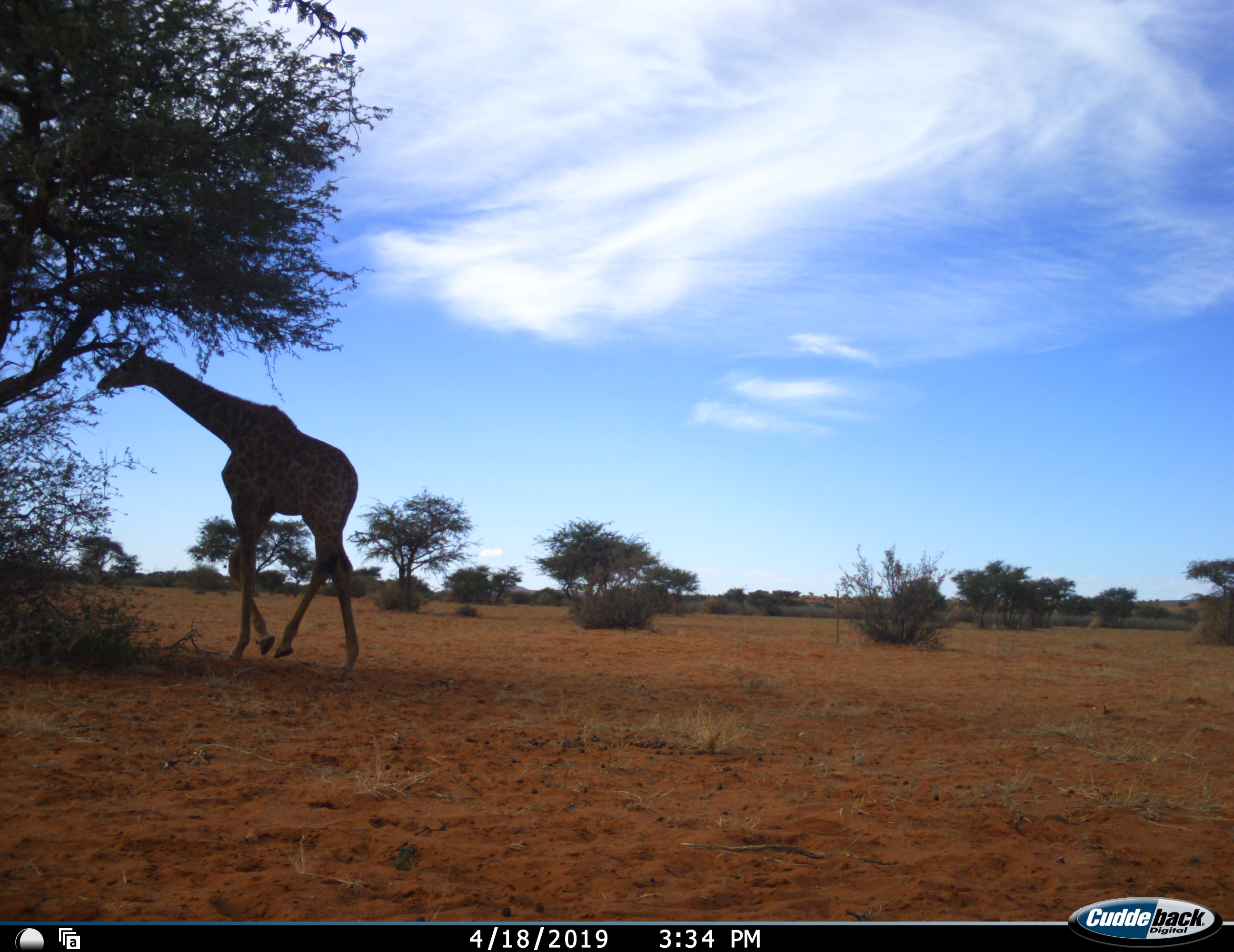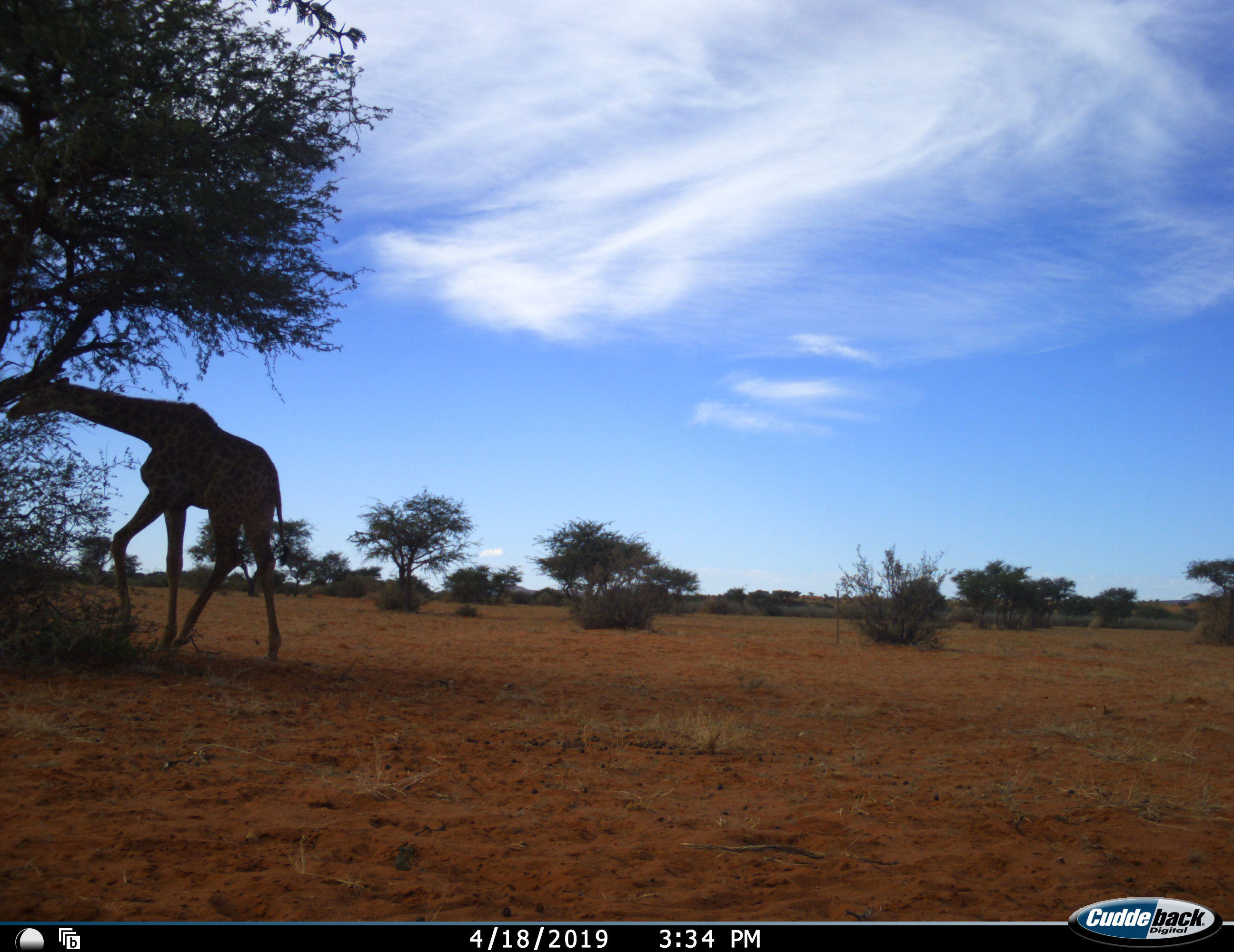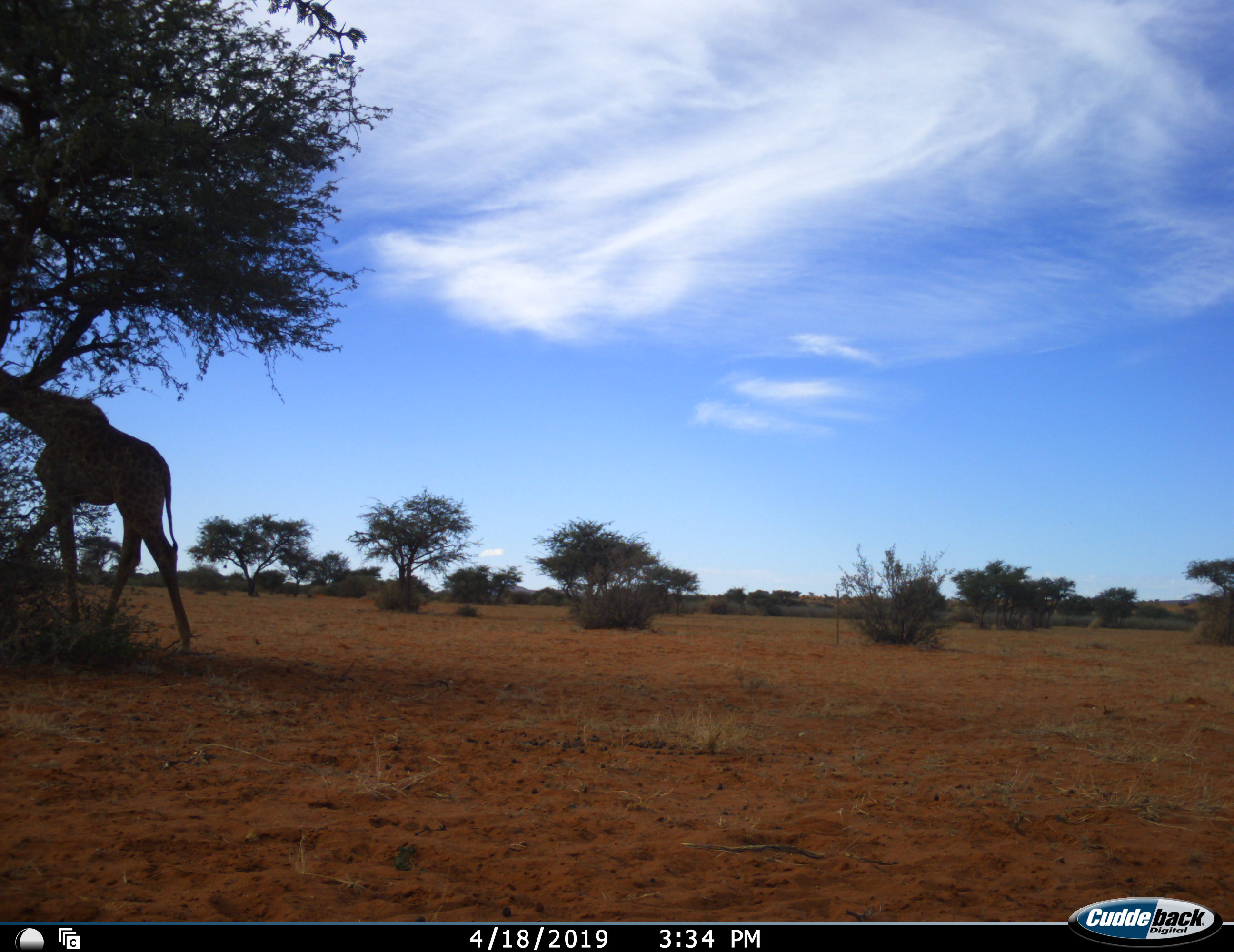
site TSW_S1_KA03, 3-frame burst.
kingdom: Animalia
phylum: Chordata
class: Mammalia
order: Artiodactyla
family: Giraffidae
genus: Giraffa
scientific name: Giraffa camelopardalis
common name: giraffe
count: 1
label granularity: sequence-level